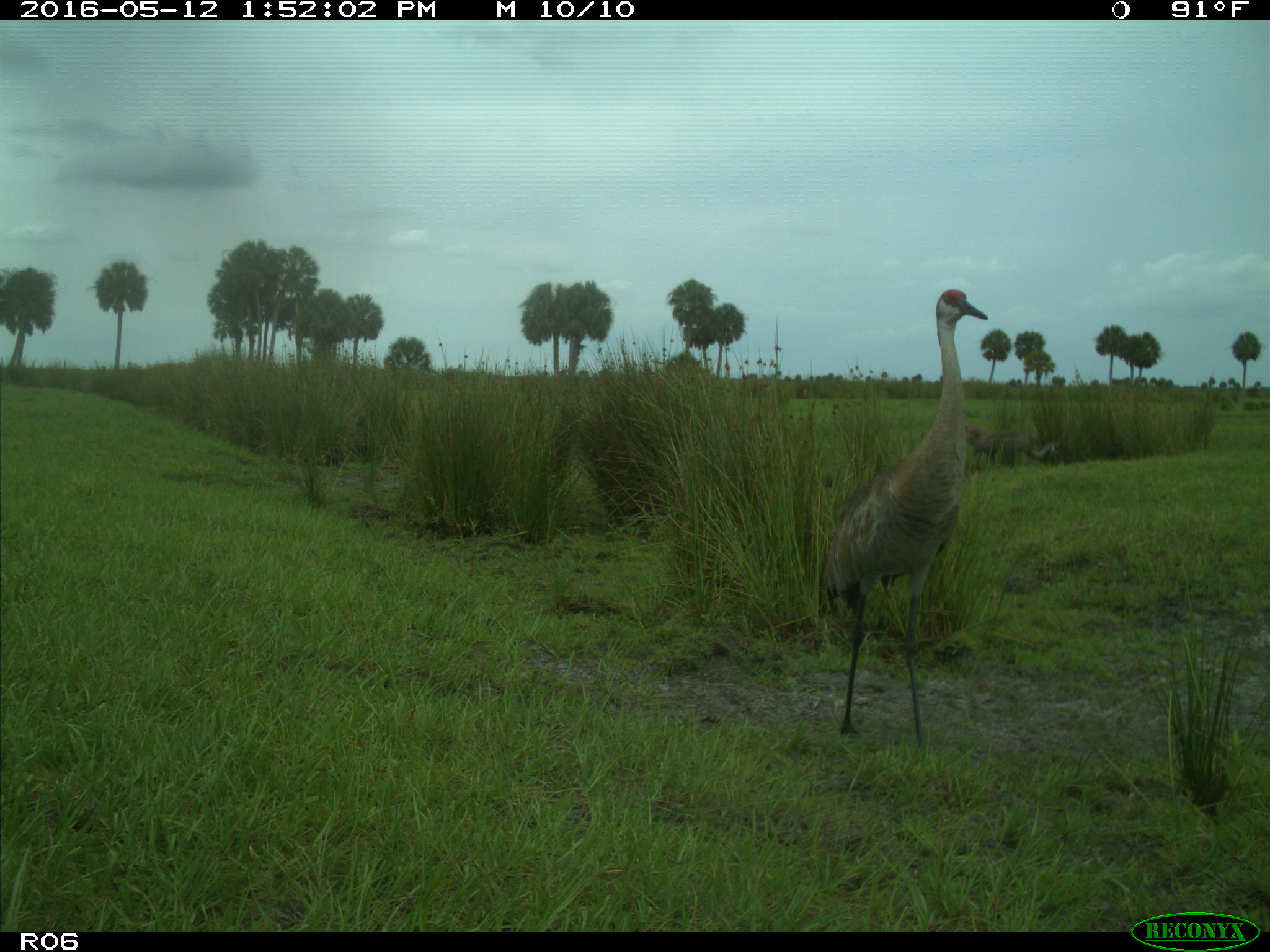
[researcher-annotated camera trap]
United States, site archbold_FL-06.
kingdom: Animalia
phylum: Chordata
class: Aves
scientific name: Aves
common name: birds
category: unidentified bird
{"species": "unidentified bird (birds) (Aves)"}